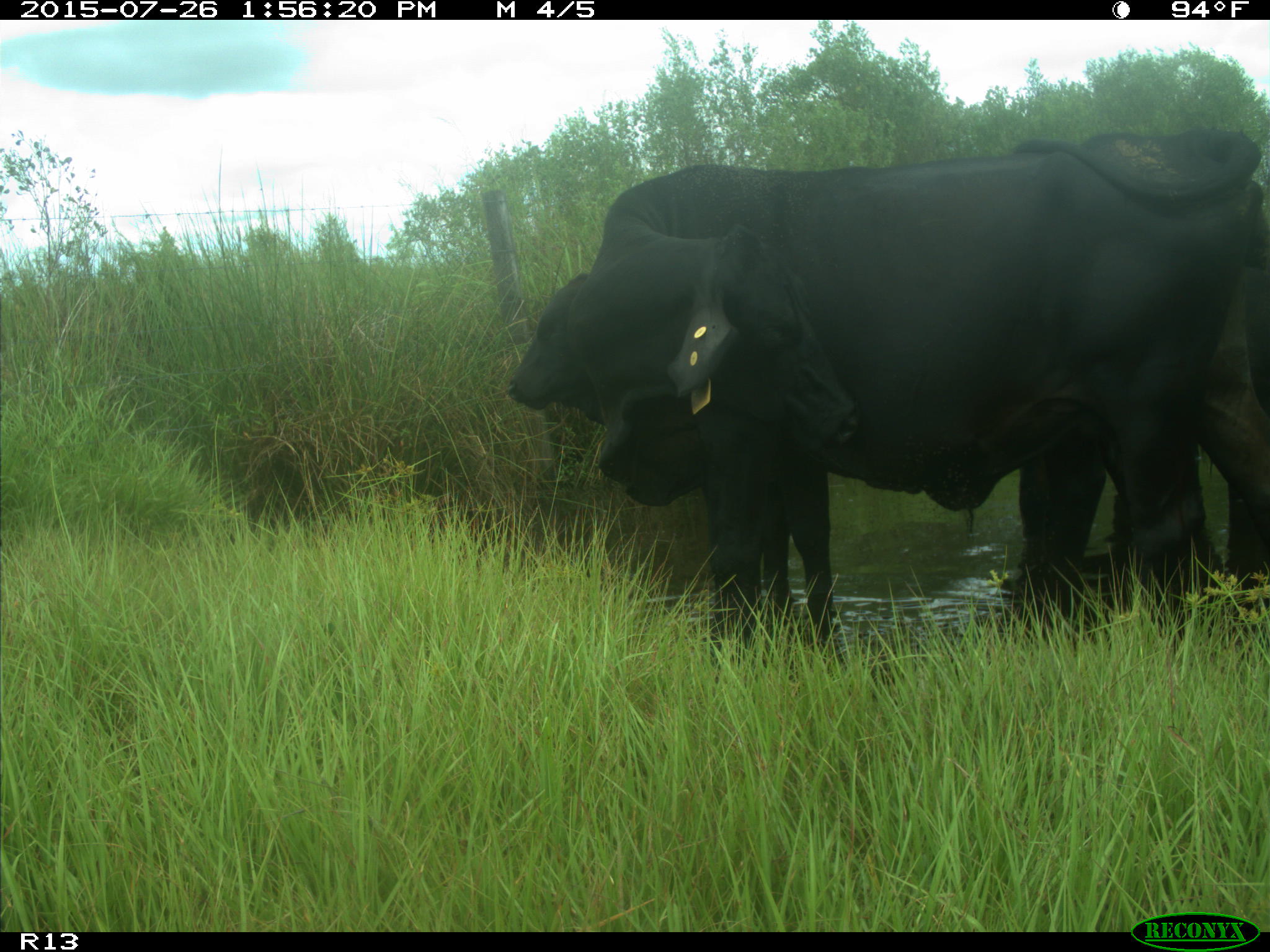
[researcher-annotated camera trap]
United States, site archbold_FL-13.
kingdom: Animalia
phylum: Chordata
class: Mammalia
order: Artiodactyla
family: Bovidae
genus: Bos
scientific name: Bos taurus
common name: domestic cow